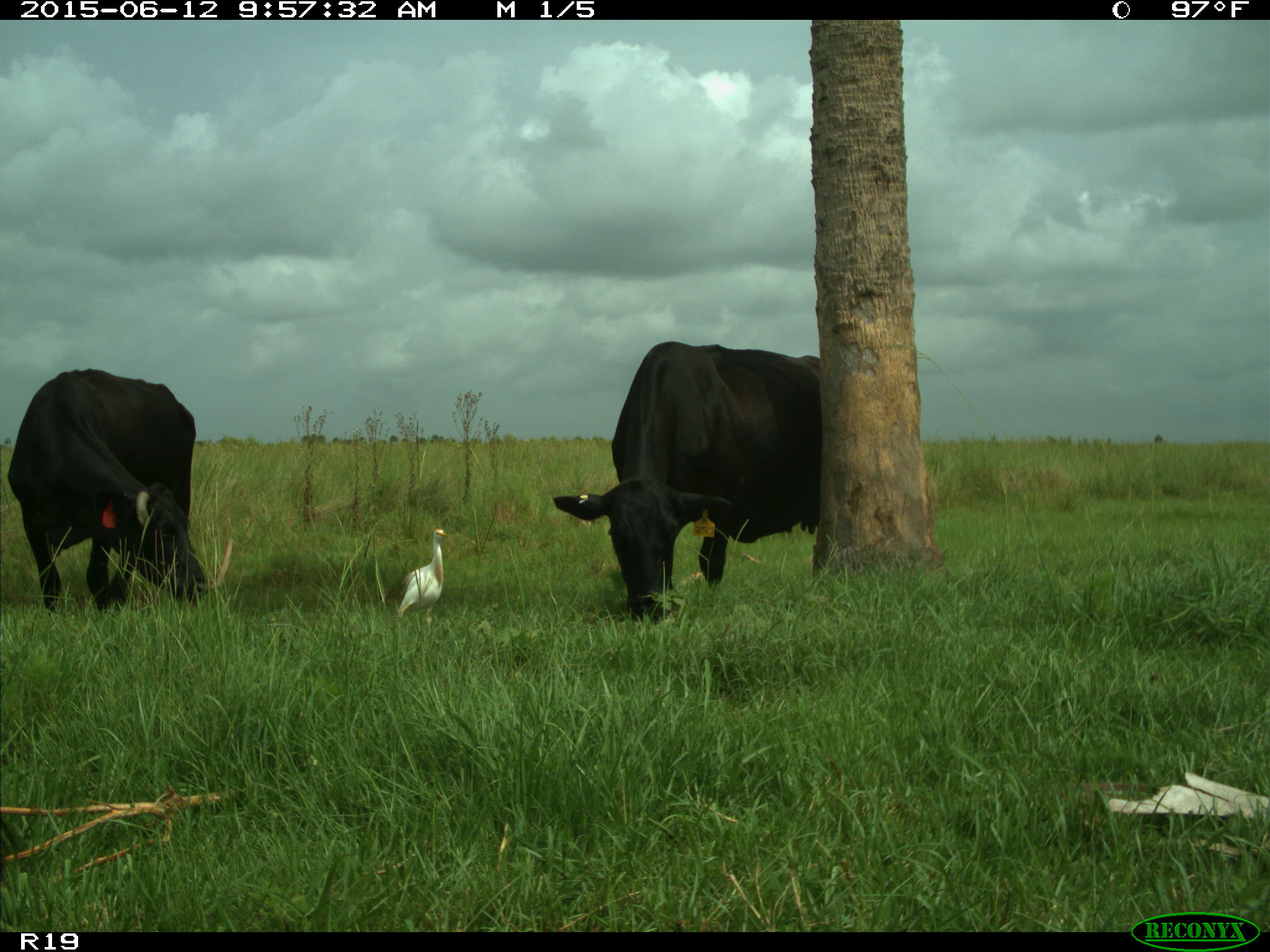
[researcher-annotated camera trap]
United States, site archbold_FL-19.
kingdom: Animalia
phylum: Chordata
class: Mammalia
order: Artiodactyla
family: Bovidae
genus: Bos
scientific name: Bos taurus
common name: domestic cow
Bos taurus (domestic cow).